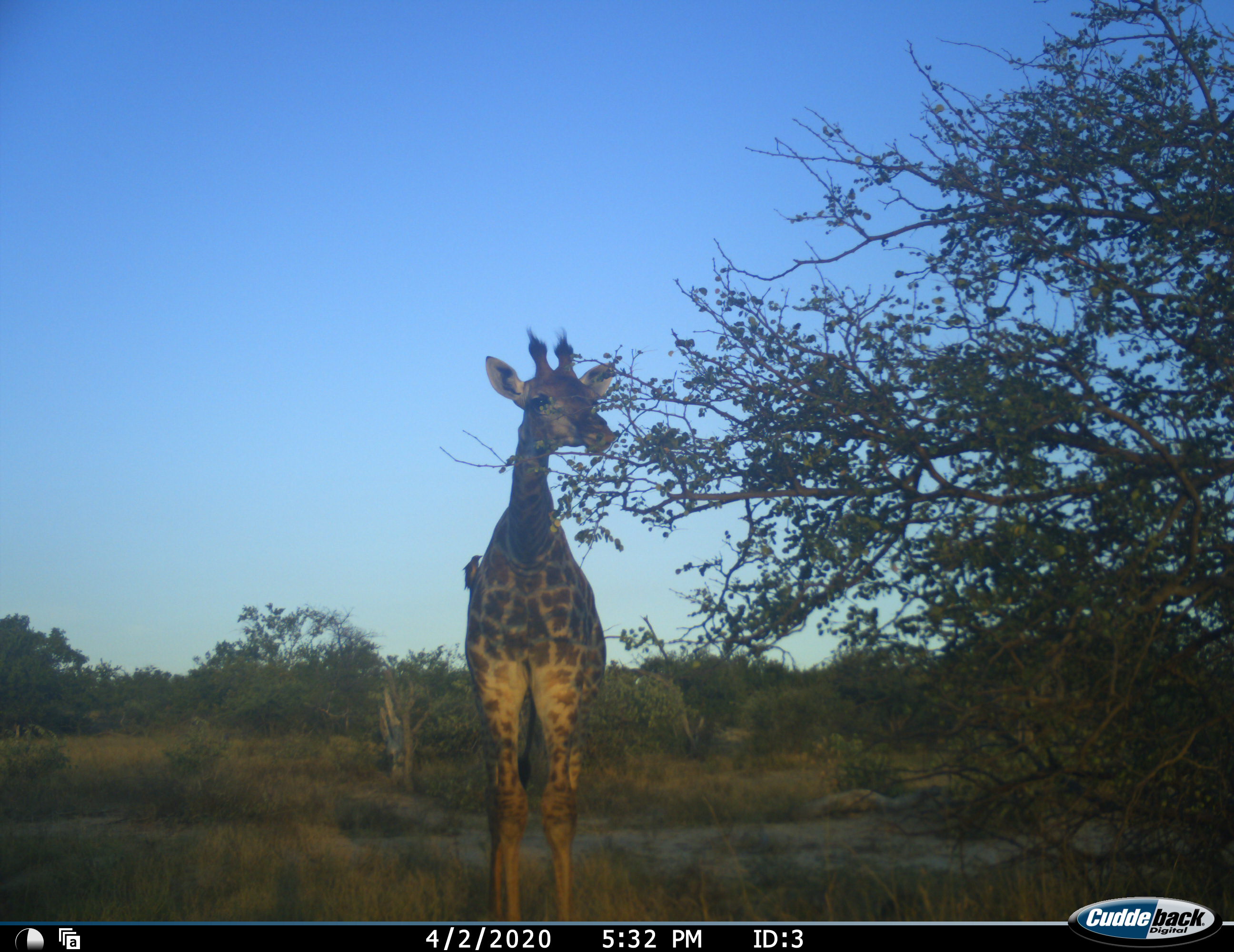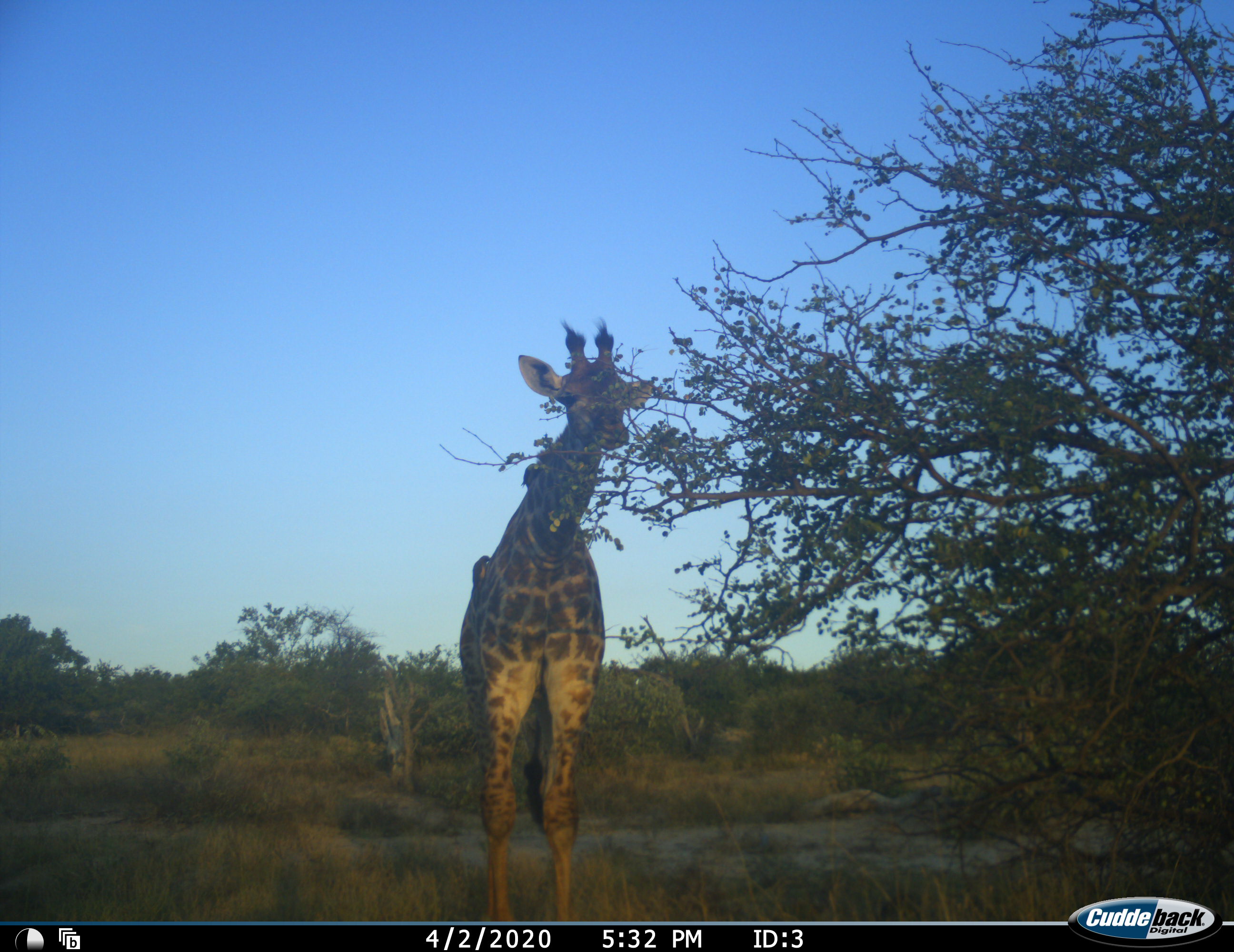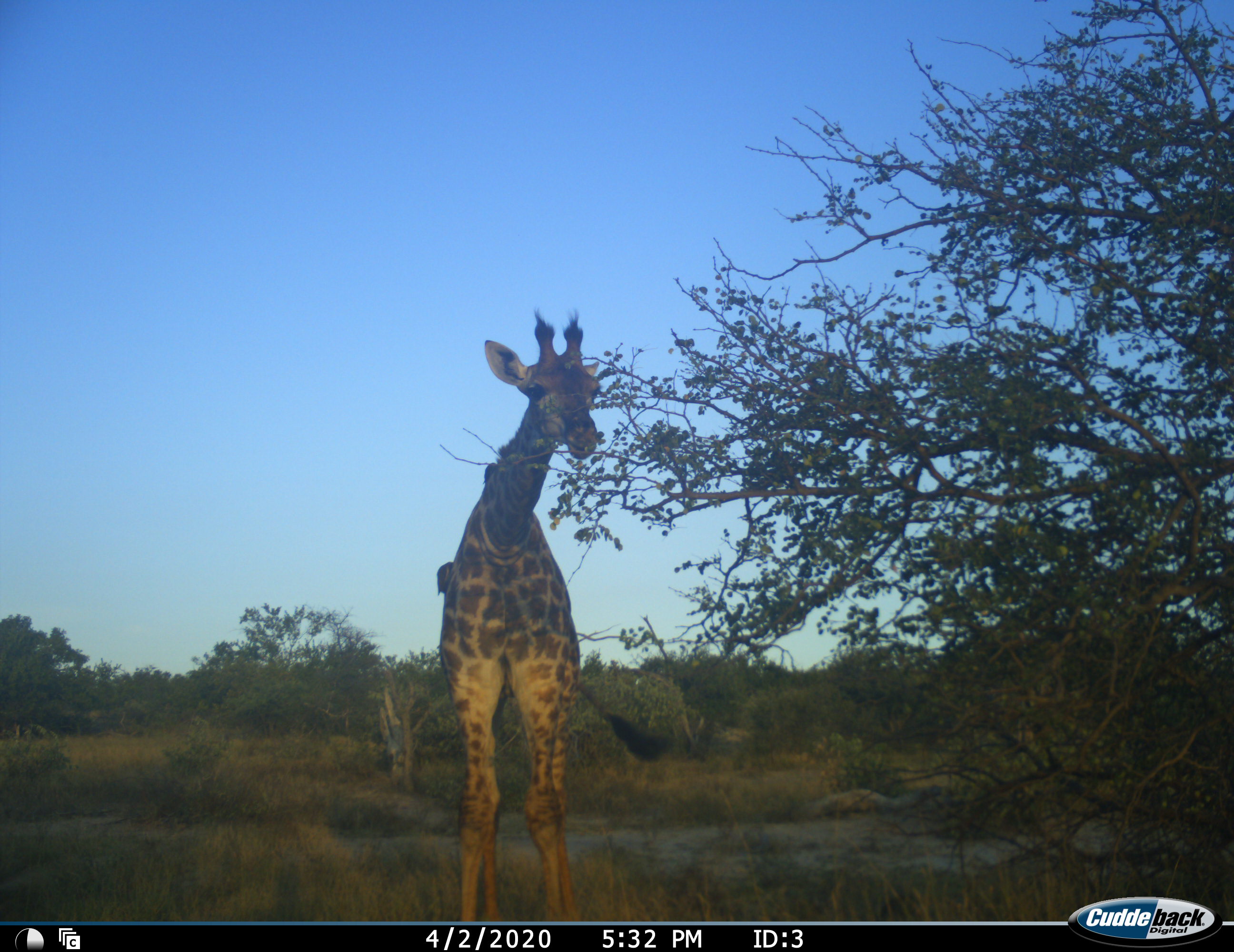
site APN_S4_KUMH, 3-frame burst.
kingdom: Animalia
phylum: Chordata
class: Mammalia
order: Artiodactyla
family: Giraffidae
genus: Giraffa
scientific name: Giraffa camelopardalis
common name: giraffe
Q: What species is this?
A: Giraffe (Giraffa camelopardalis).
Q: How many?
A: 1.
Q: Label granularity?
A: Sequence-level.